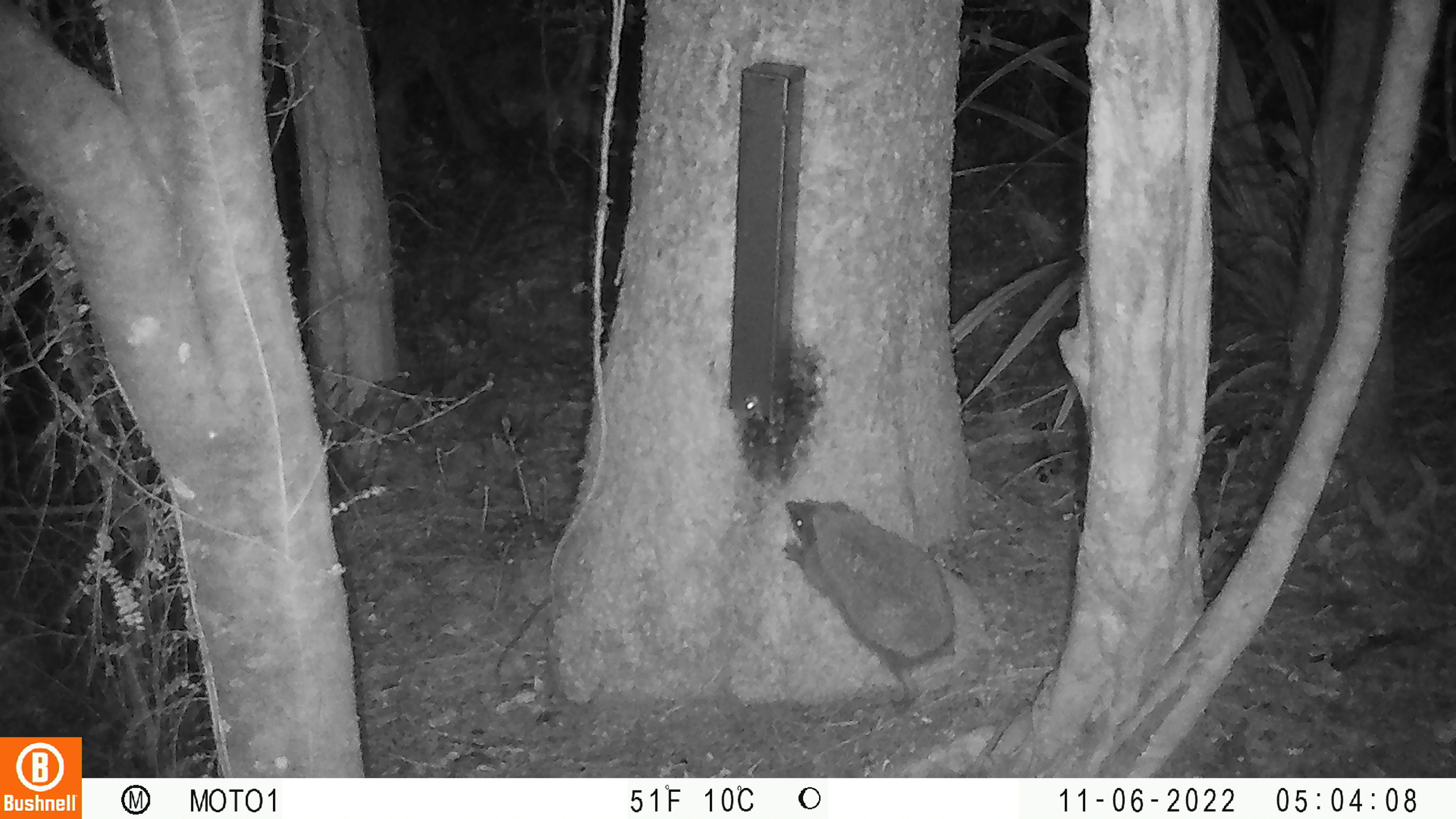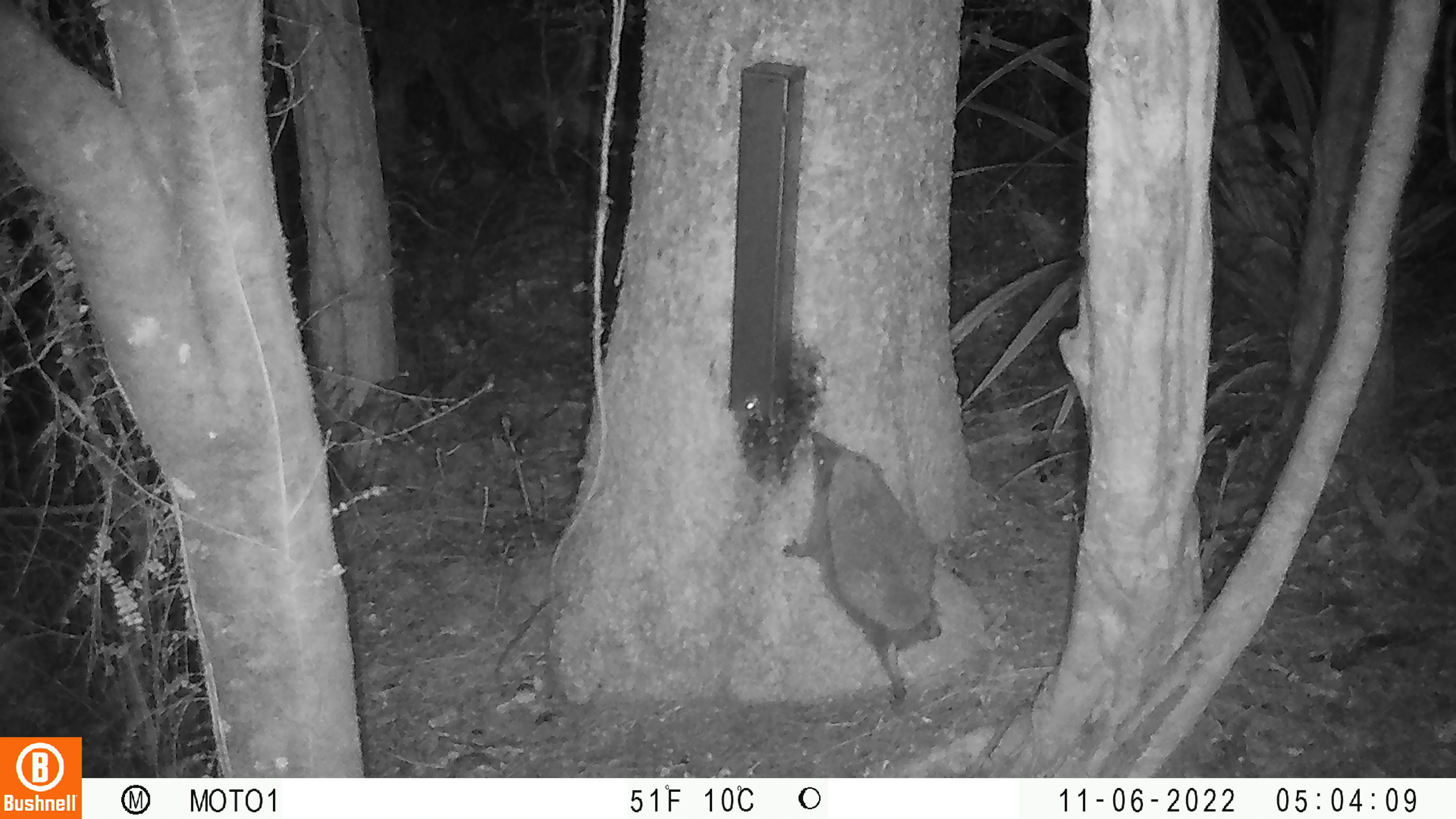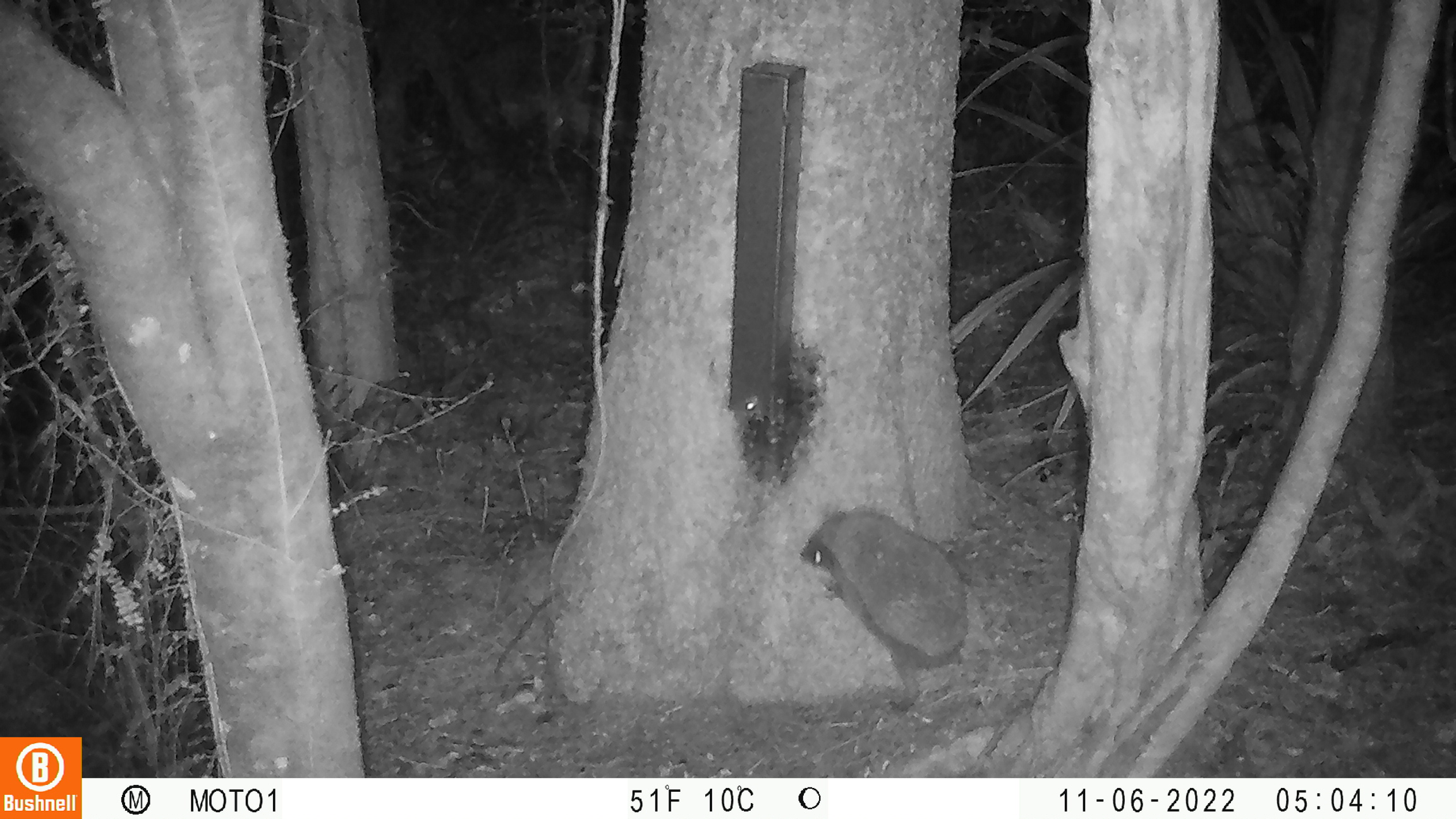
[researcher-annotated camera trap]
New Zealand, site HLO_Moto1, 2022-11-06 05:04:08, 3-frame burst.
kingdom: Animalia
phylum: Chordata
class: Mammalia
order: Eulipotyphla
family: Erinaceidae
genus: Erinaceus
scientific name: Erinaceus europaeus europaeus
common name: european hedgehog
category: hedgehog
Hedgehog (european hedgehog) (Erinaceus europaeus europaeus).